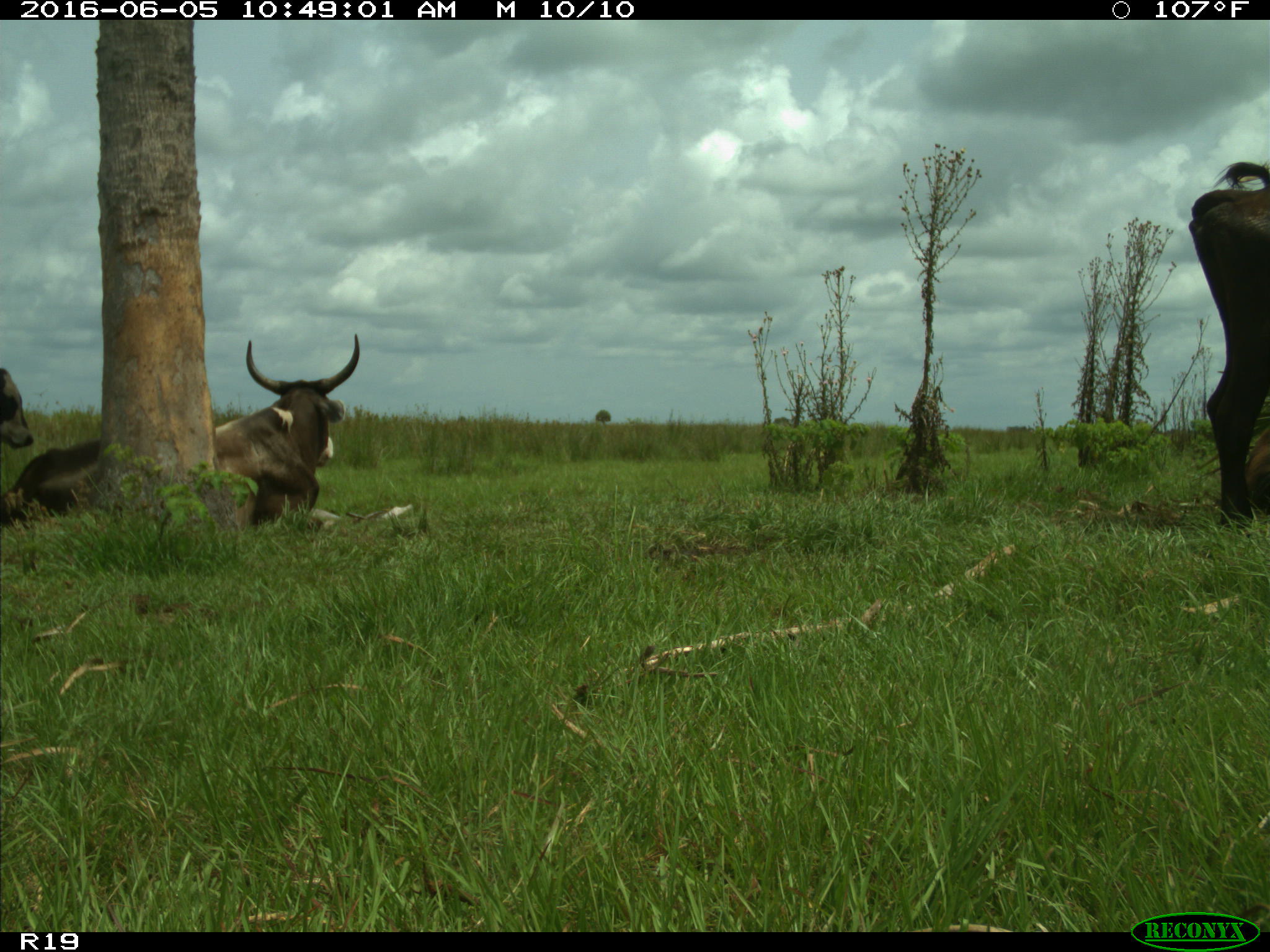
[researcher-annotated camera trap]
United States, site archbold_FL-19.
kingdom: Animalia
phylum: Chordata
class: Mammalia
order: Artiodactyla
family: Bovidae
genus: Bos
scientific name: Bos taurus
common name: domestic cow